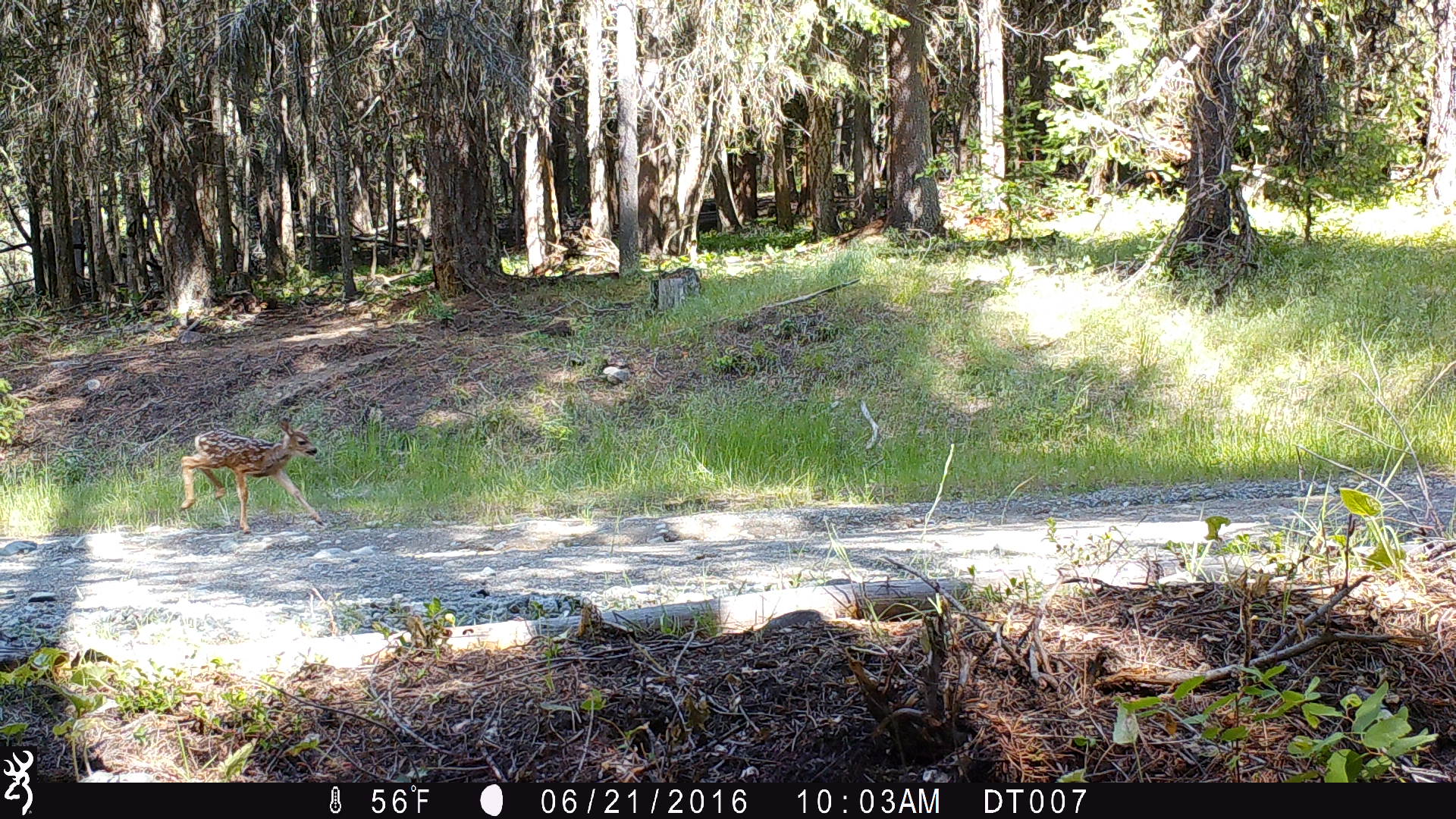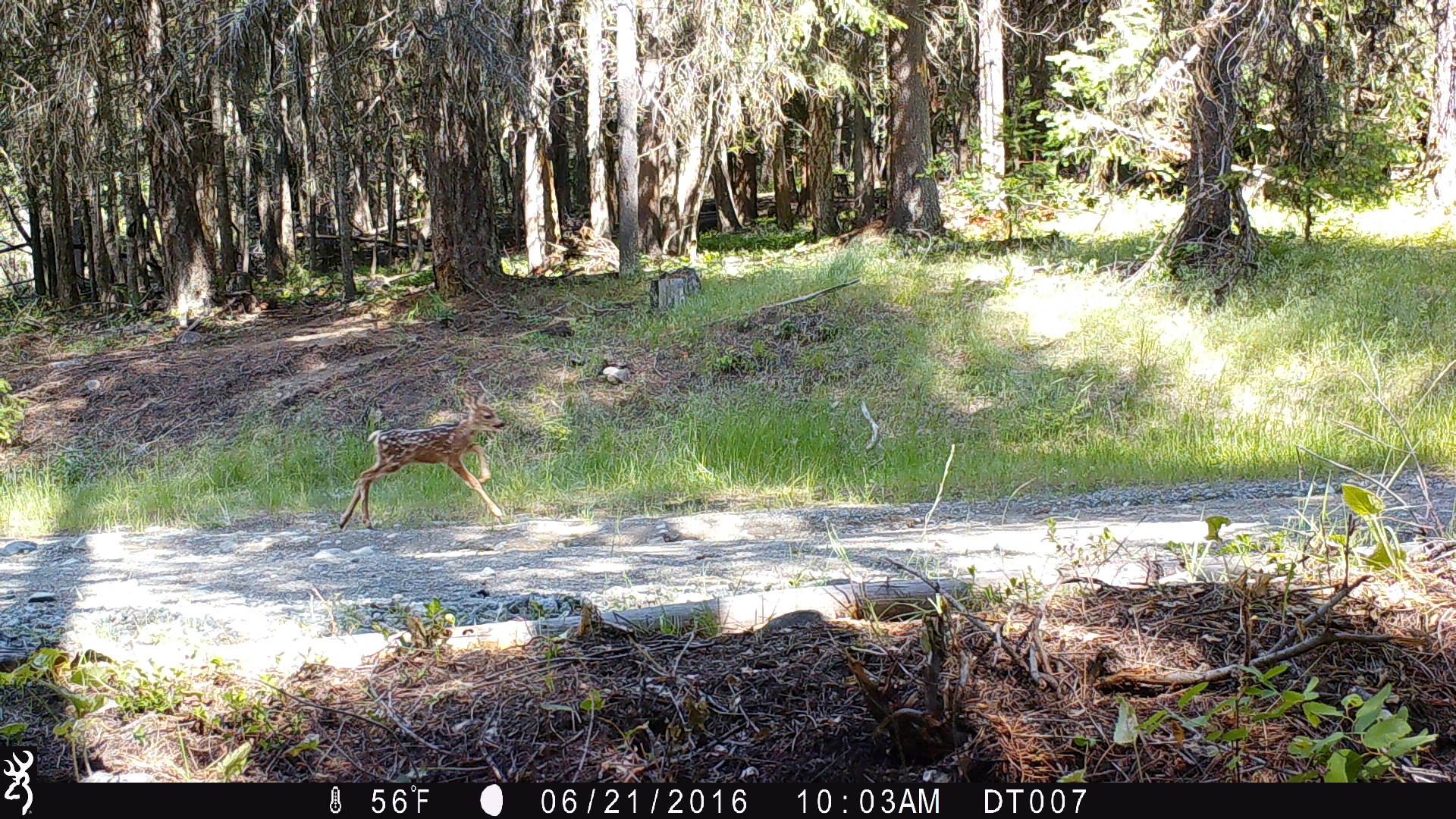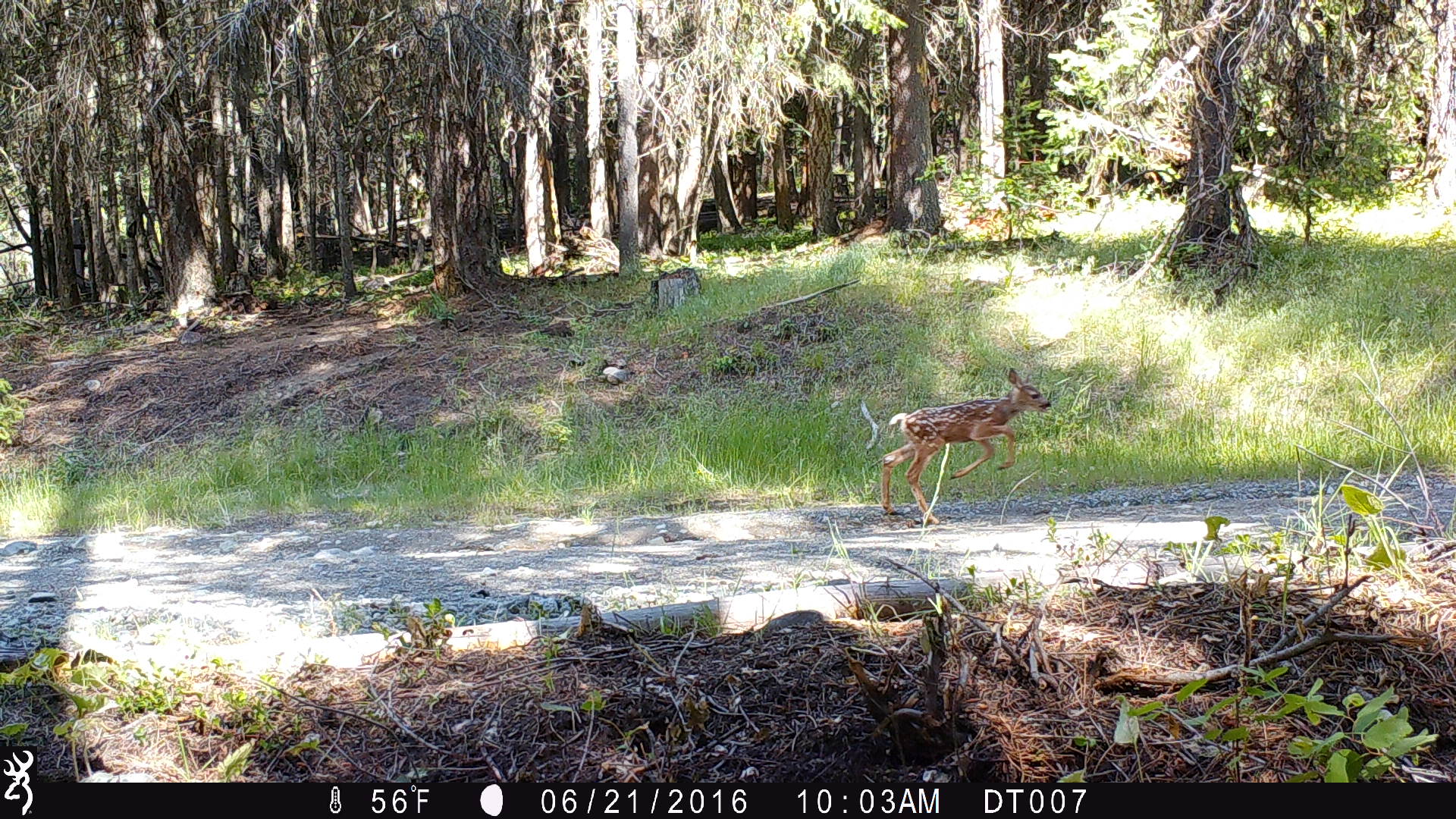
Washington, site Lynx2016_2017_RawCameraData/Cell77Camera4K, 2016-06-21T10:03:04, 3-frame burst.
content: unidentified animal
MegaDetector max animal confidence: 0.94